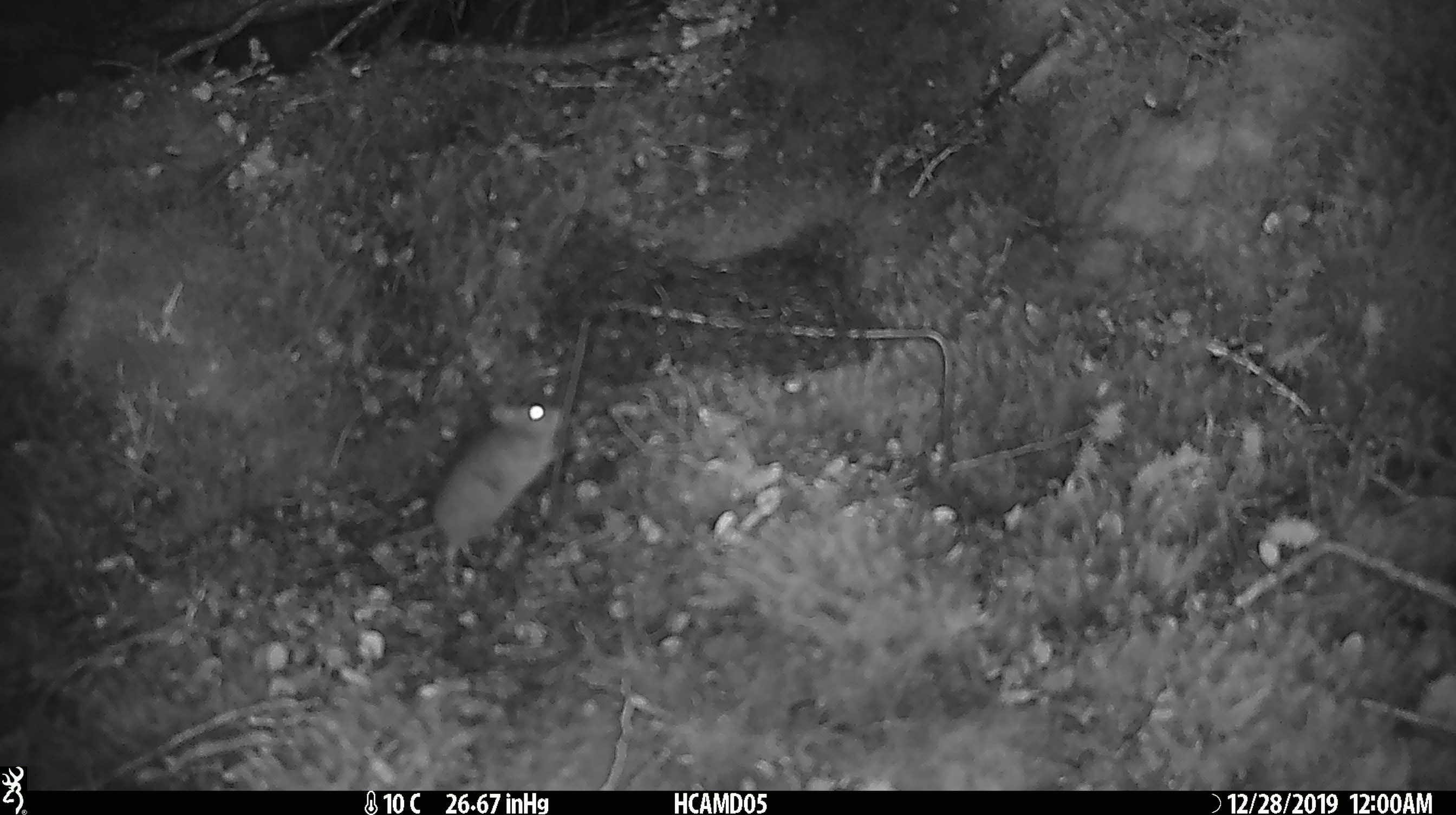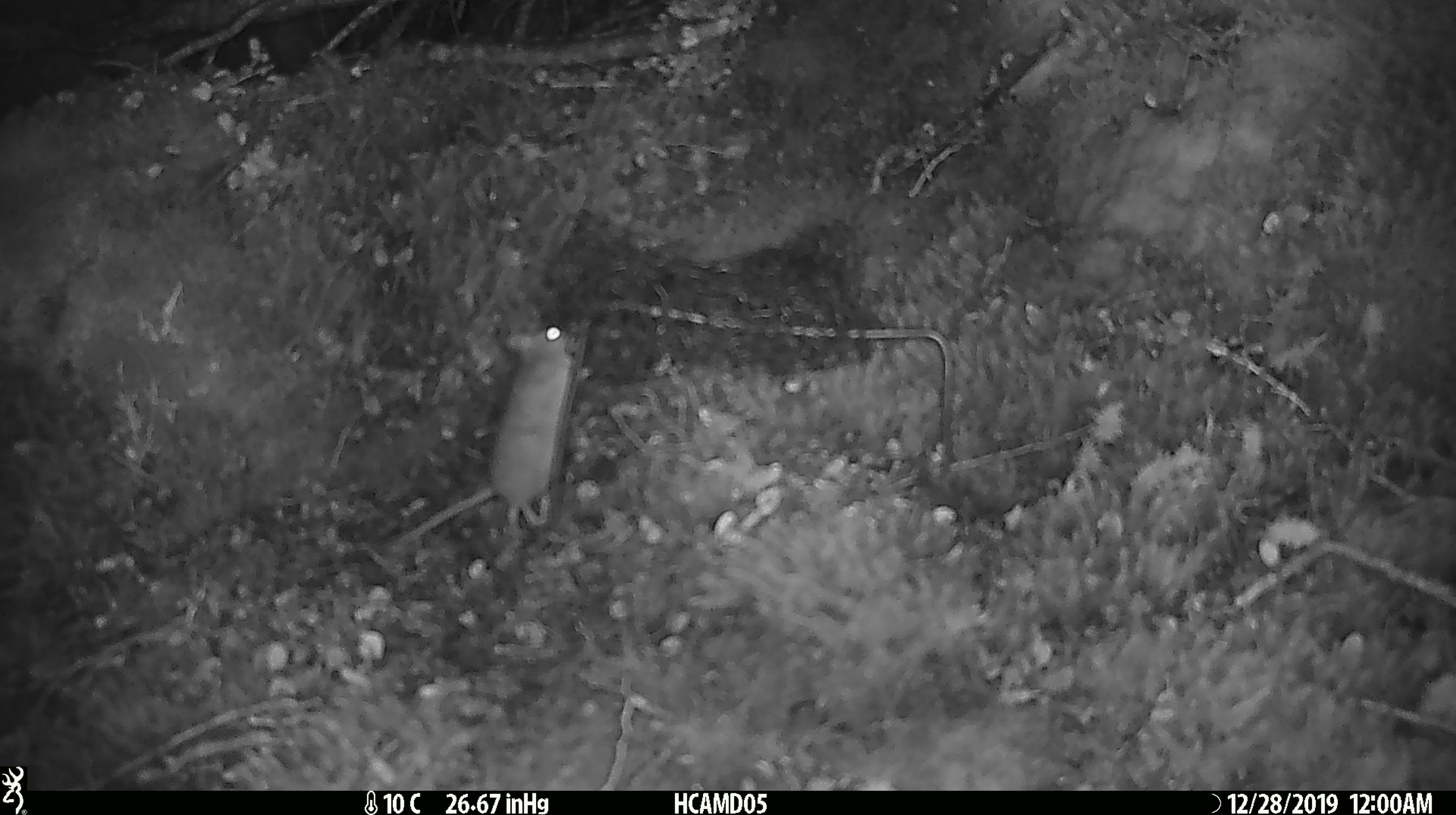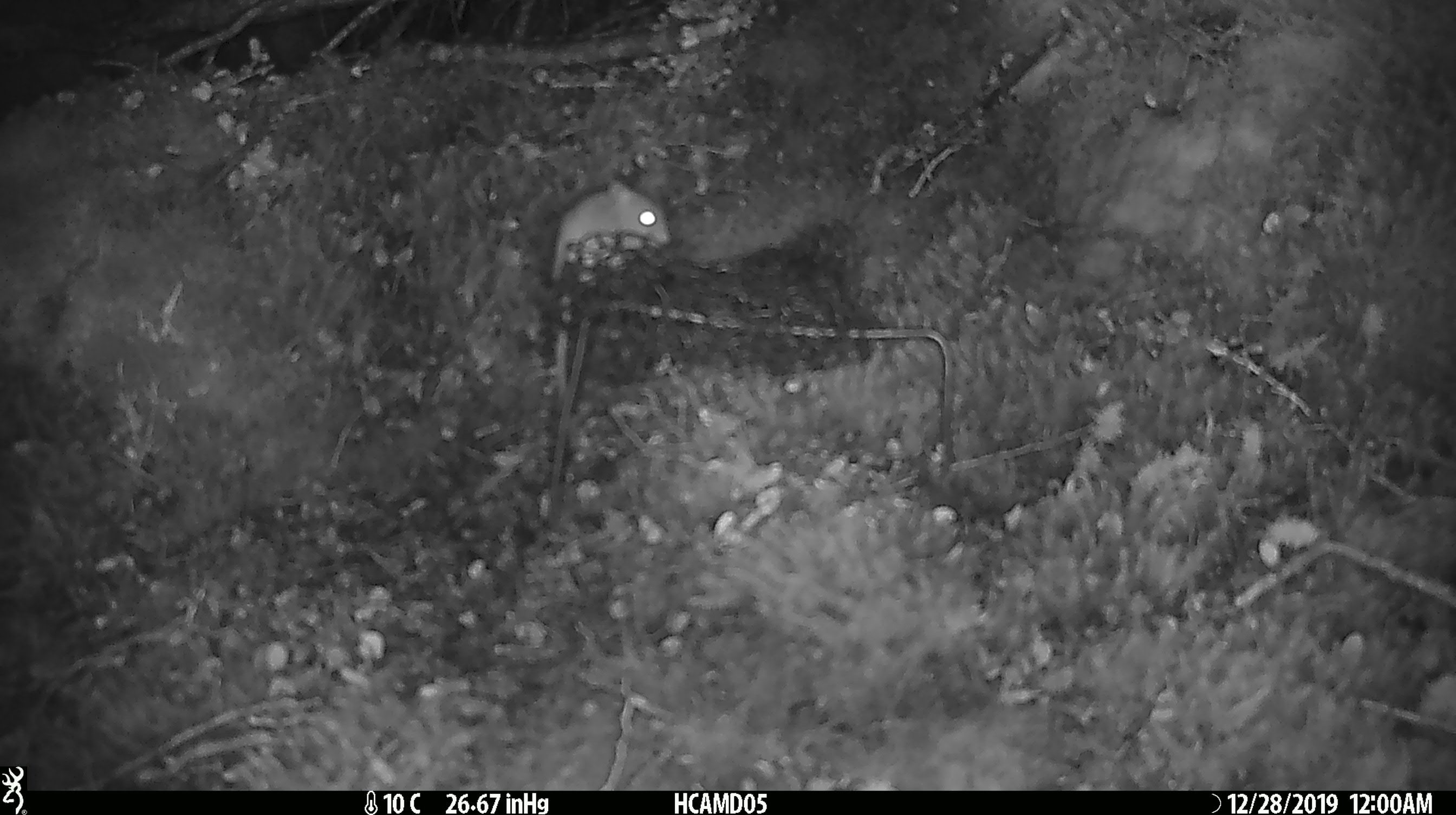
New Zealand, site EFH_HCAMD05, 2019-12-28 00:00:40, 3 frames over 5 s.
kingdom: Animalia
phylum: Chordata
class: Mammalia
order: Rodentia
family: Muridae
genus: Mus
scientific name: Mus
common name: mouse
Mouse (Mus).